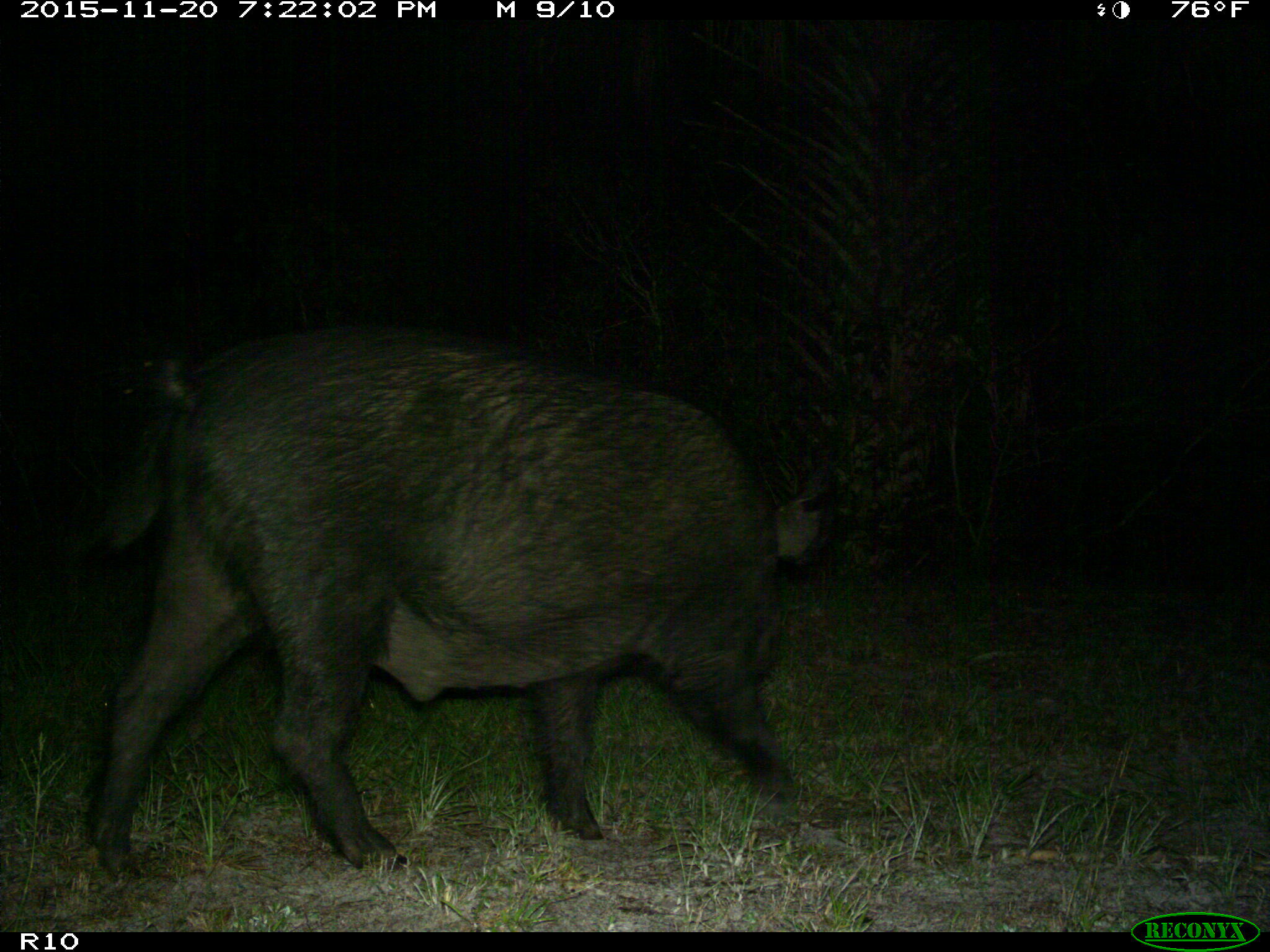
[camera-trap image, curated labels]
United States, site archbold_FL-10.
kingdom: Animalia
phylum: Chordata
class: Mammalia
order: Artiodactyla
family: Suidae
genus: Sus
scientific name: Sus scrofa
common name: wild boar